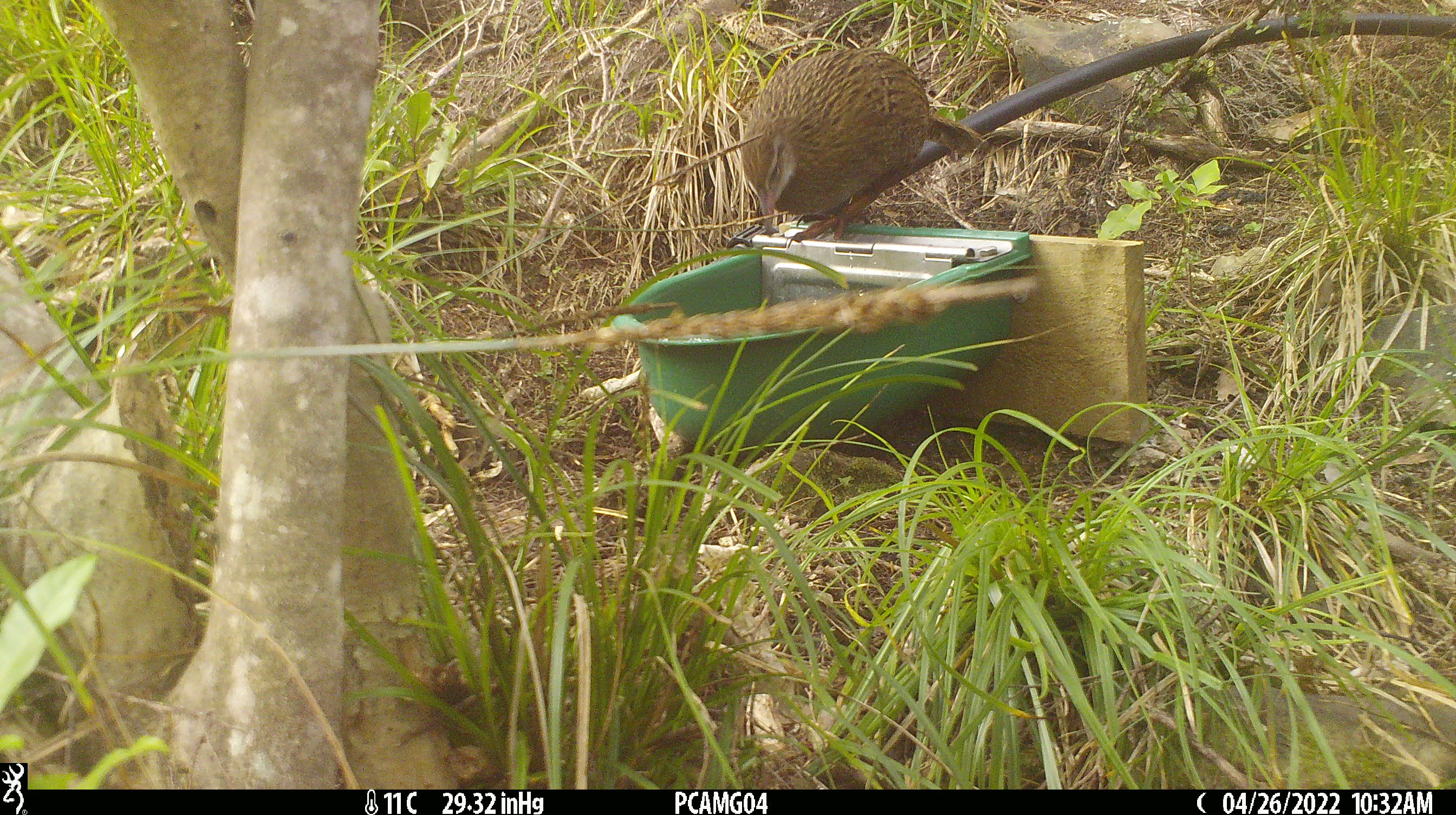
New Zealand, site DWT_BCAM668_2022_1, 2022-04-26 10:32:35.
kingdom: Animalia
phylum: Chordata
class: Aves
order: Gruiformes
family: Rallidae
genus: Gallirallus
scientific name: Gallirallus australis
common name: weka